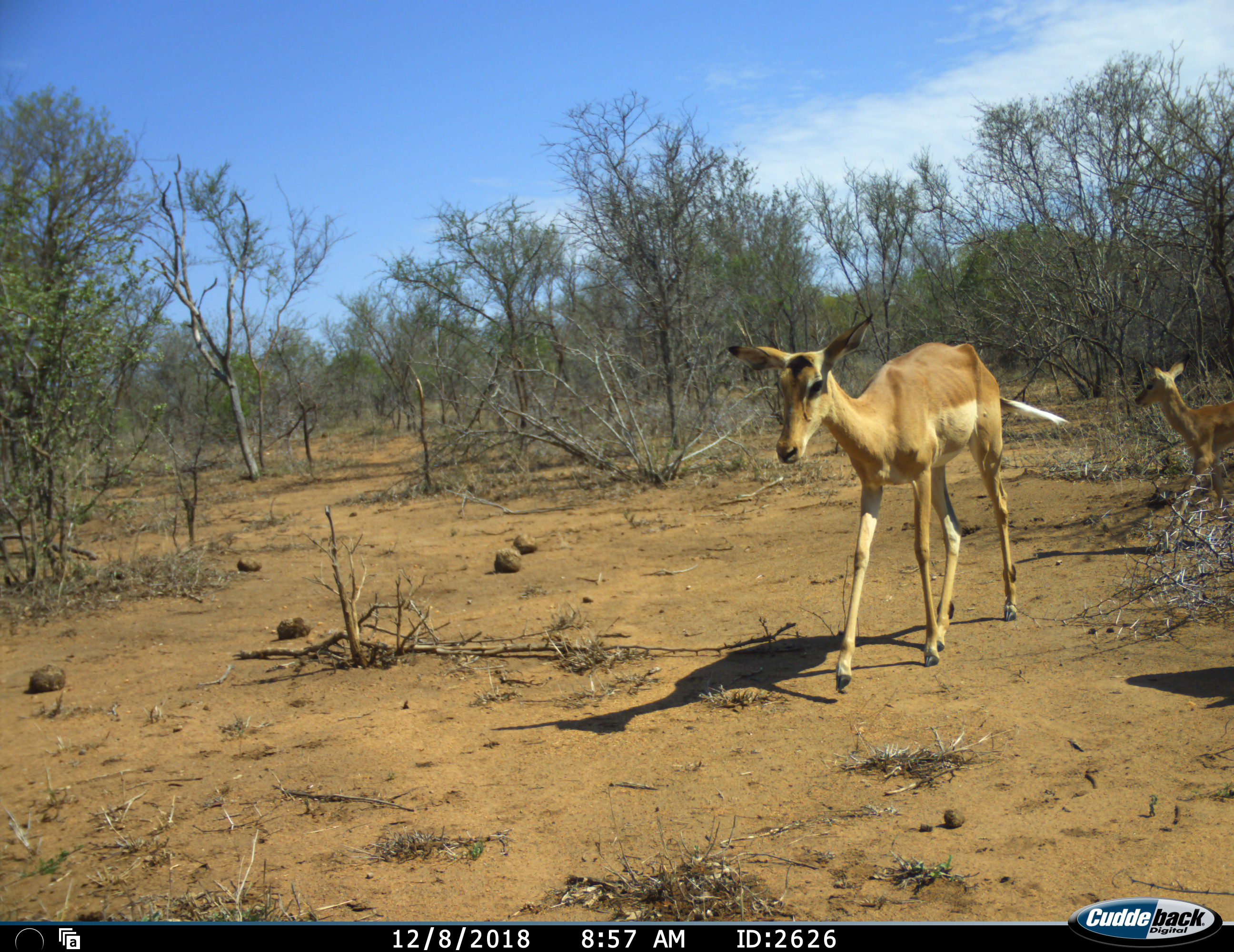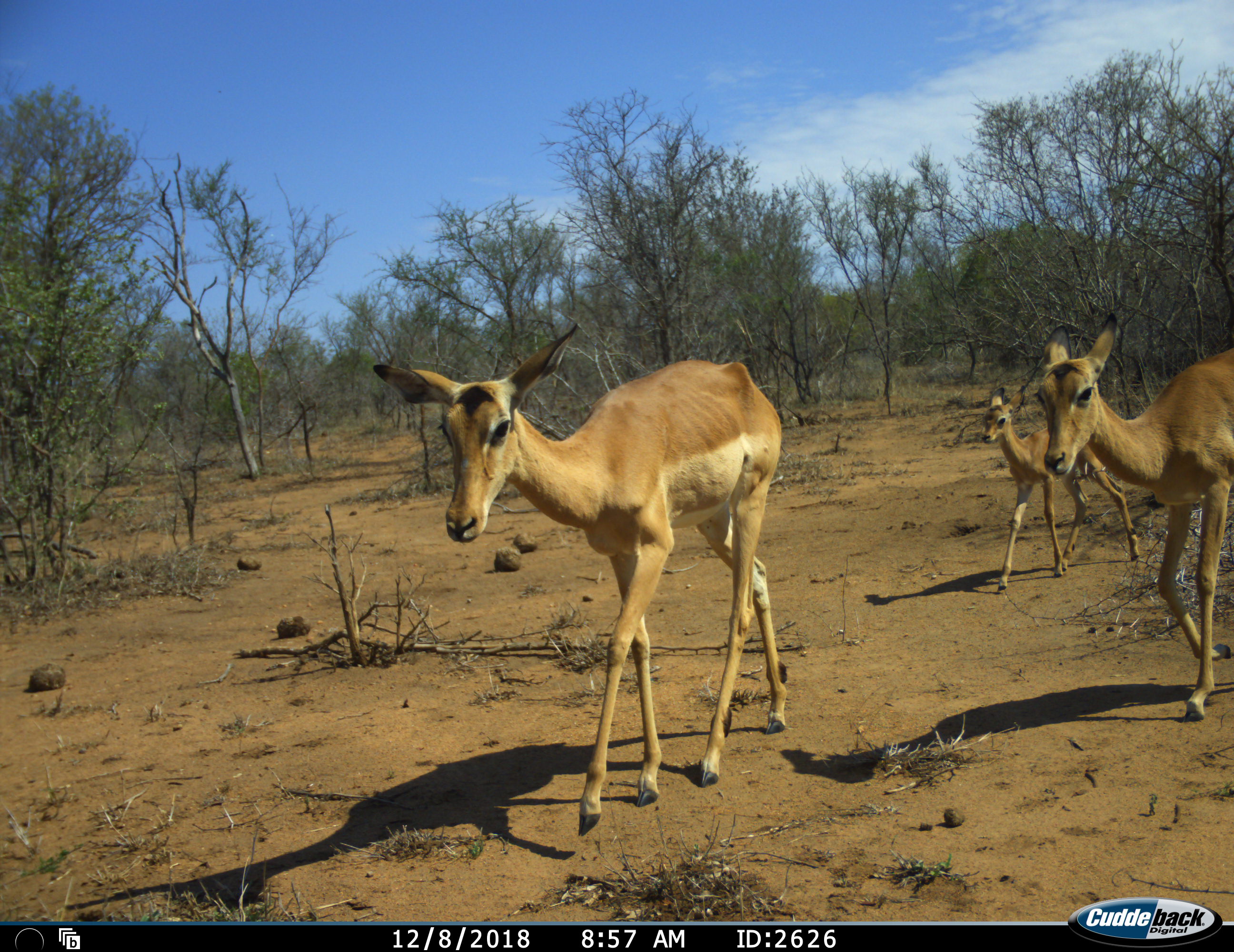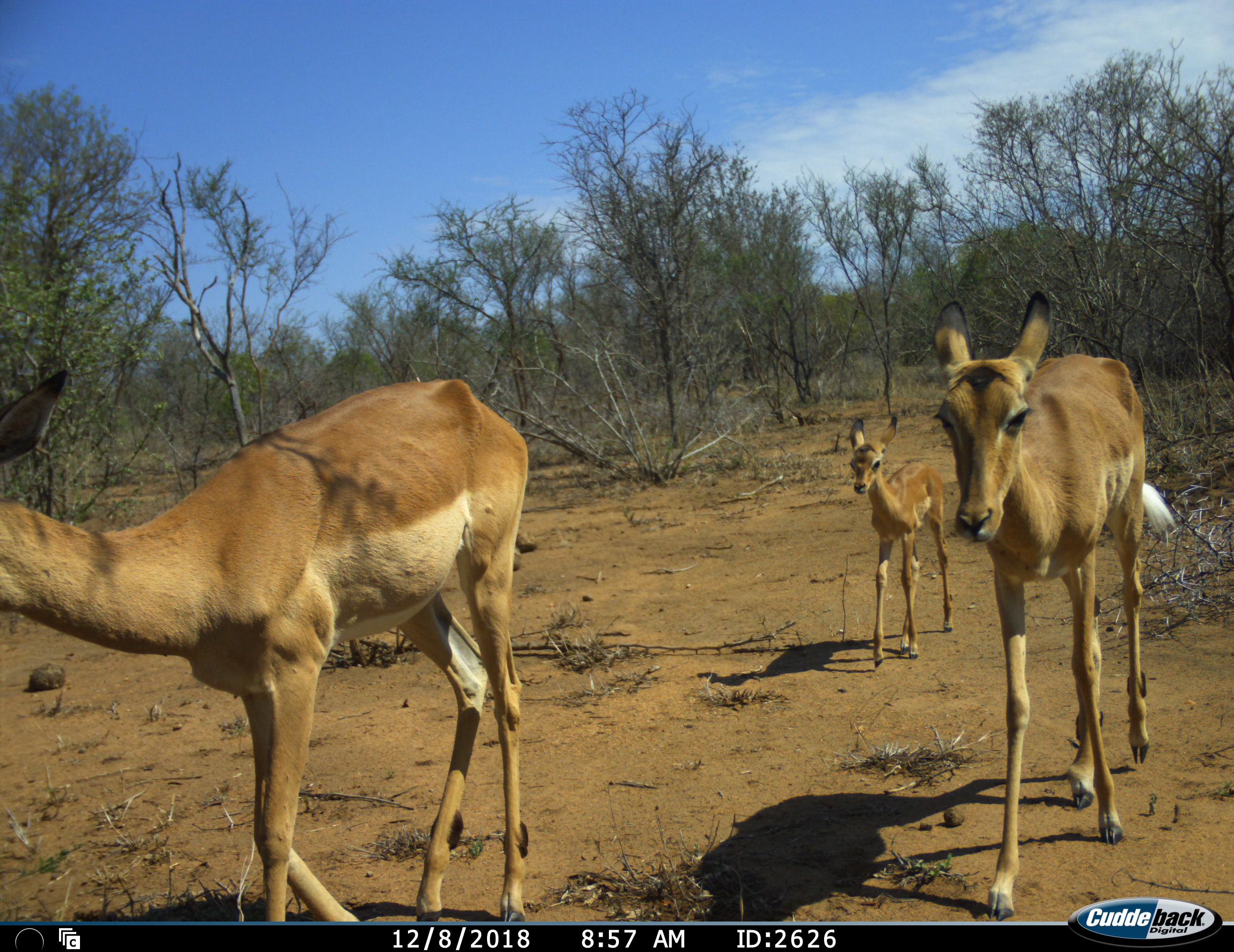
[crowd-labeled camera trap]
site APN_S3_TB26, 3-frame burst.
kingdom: Animalia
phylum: Chordata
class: Mammalia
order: Artiodactyla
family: Bovidae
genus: Aepyceros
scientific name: Aepyceros melampus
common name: impala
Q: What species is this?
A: Impala (Aepyceros melampus).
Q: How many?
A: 3.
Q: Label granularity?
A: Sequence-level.